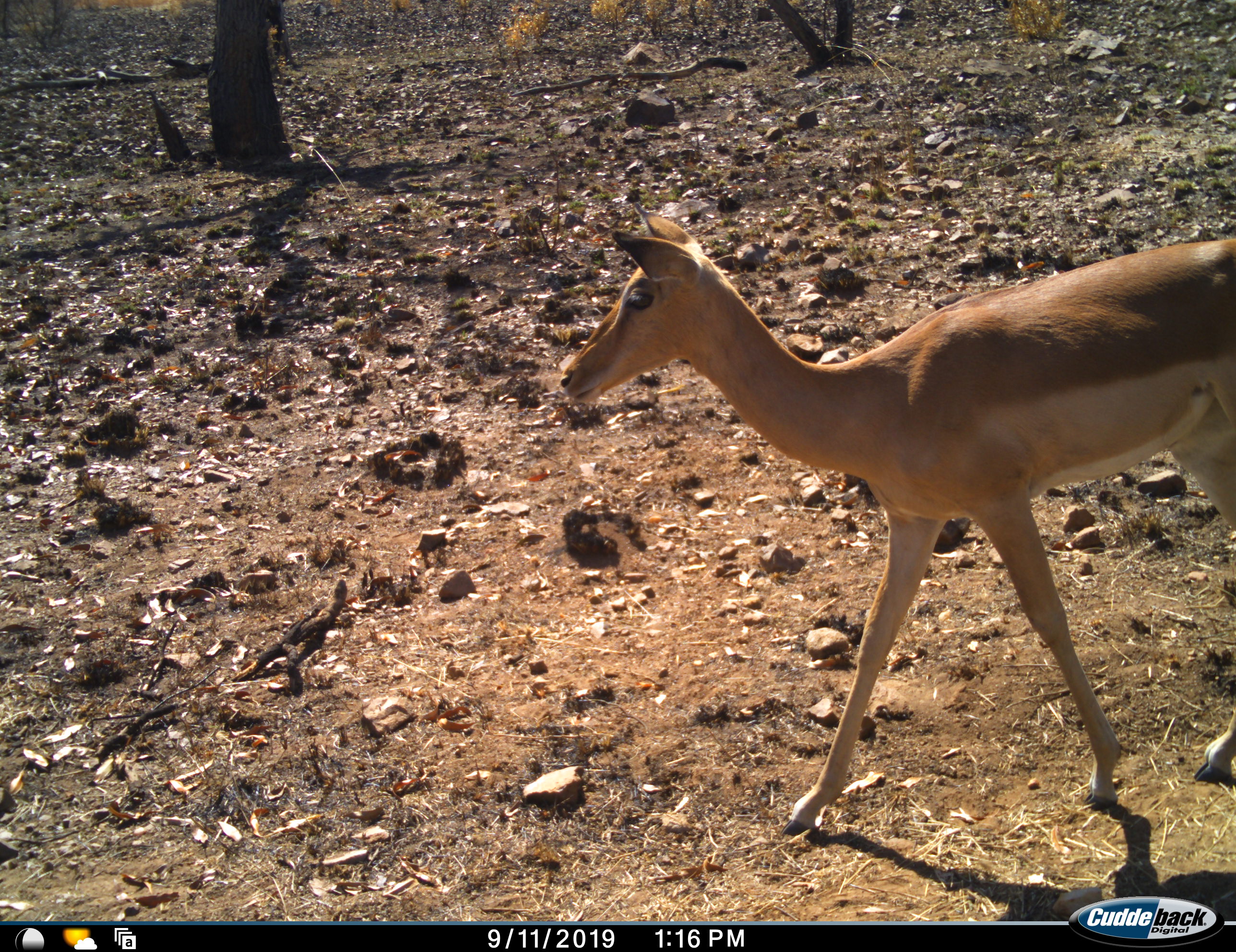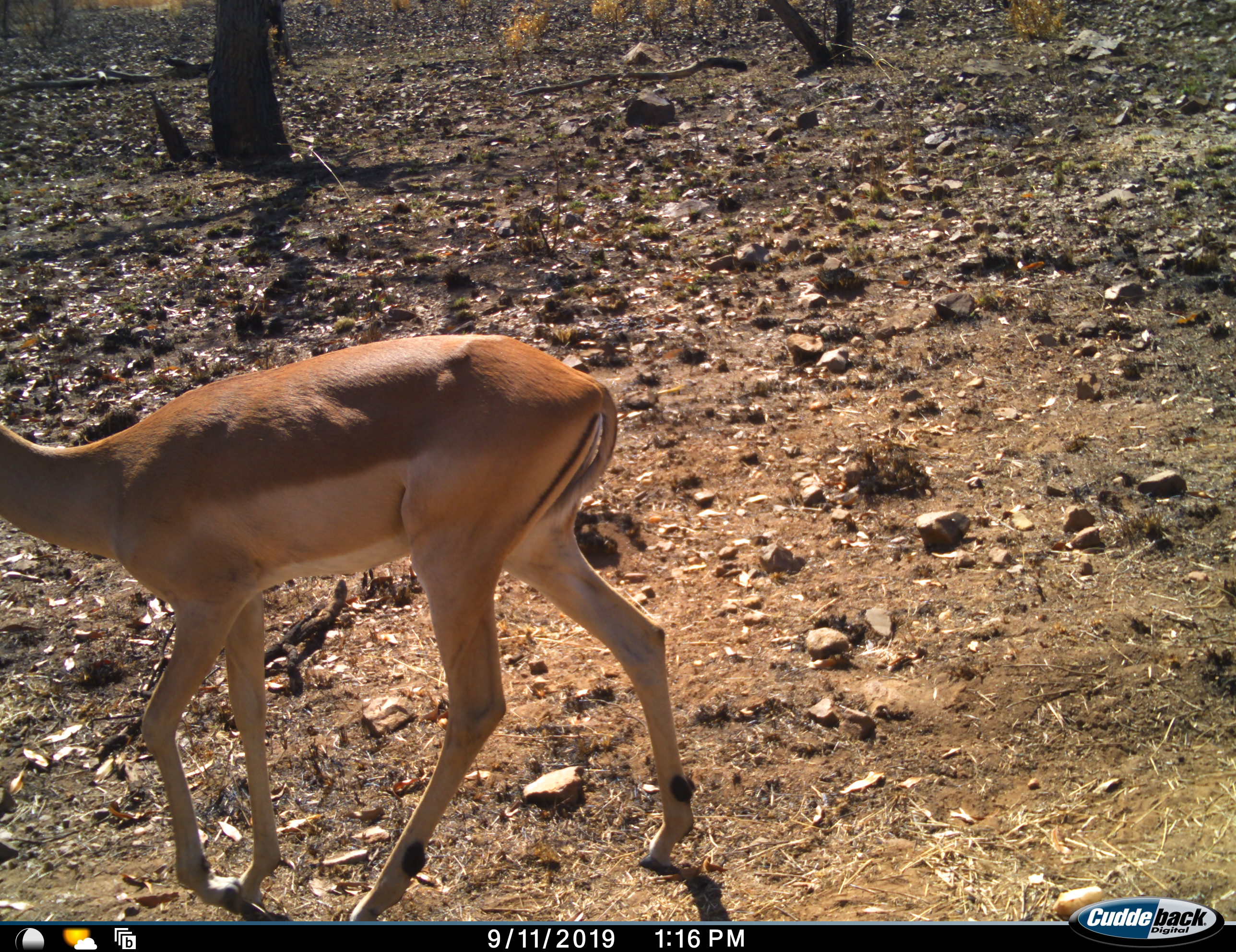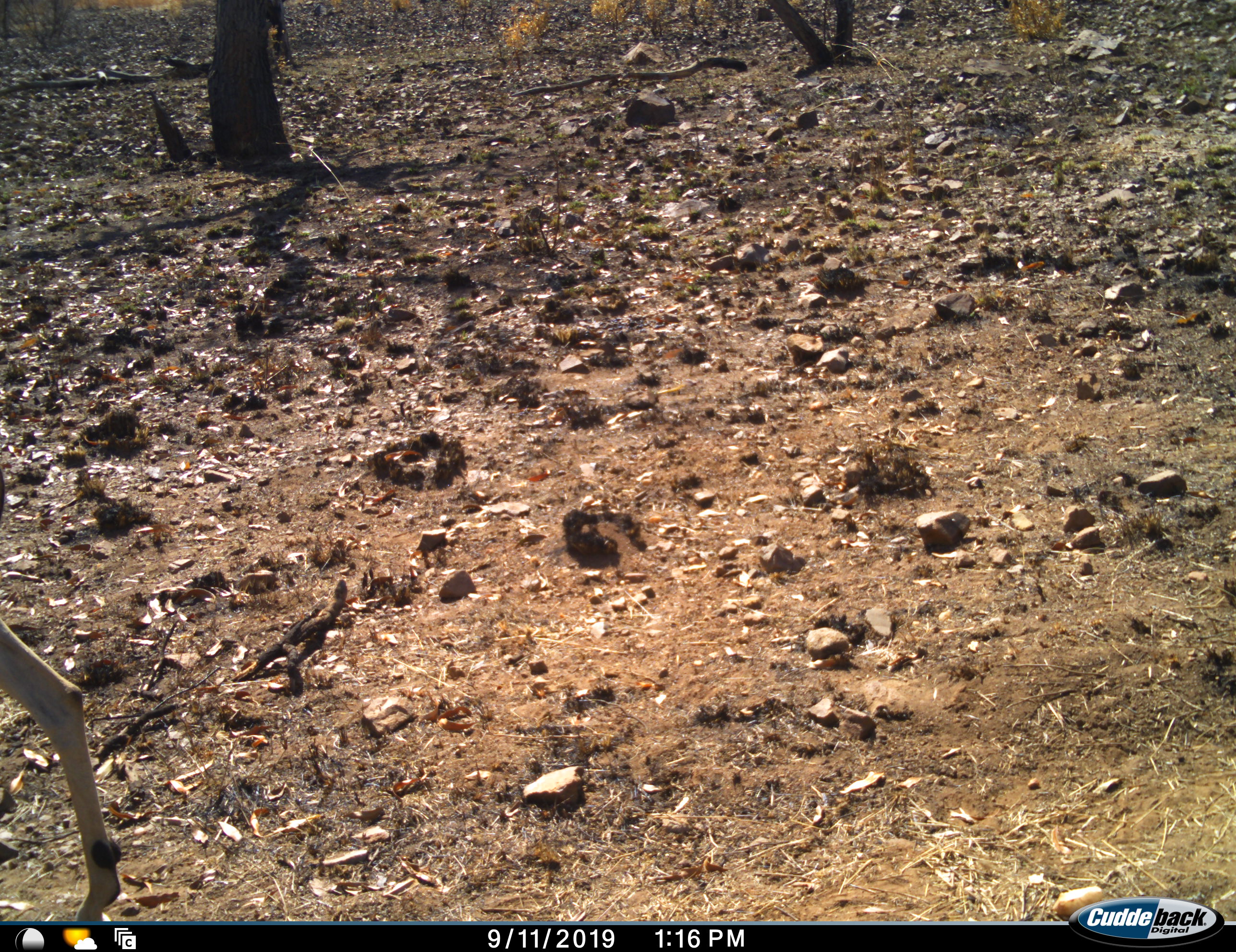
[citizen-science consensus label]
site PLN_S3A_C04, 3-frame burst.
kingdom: Animalia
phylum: Chordata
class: Mammalia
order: Artiodactyla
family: Bovidae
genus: Aepyceros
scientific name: Aepyceros melampus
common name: impala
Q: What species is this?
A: Impala (Aepyceros melampus).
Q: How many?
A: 1.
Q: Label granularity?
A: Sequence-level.